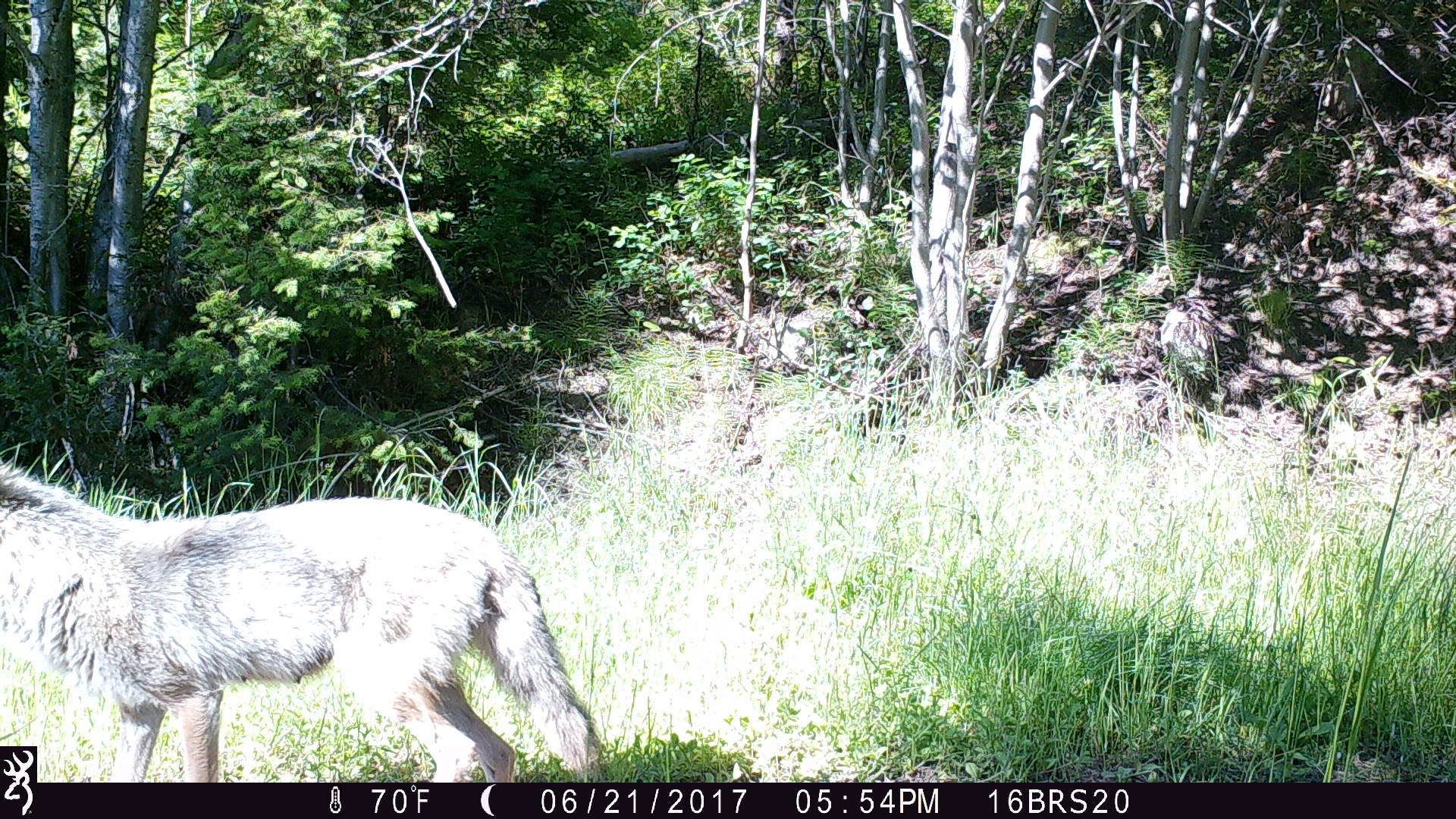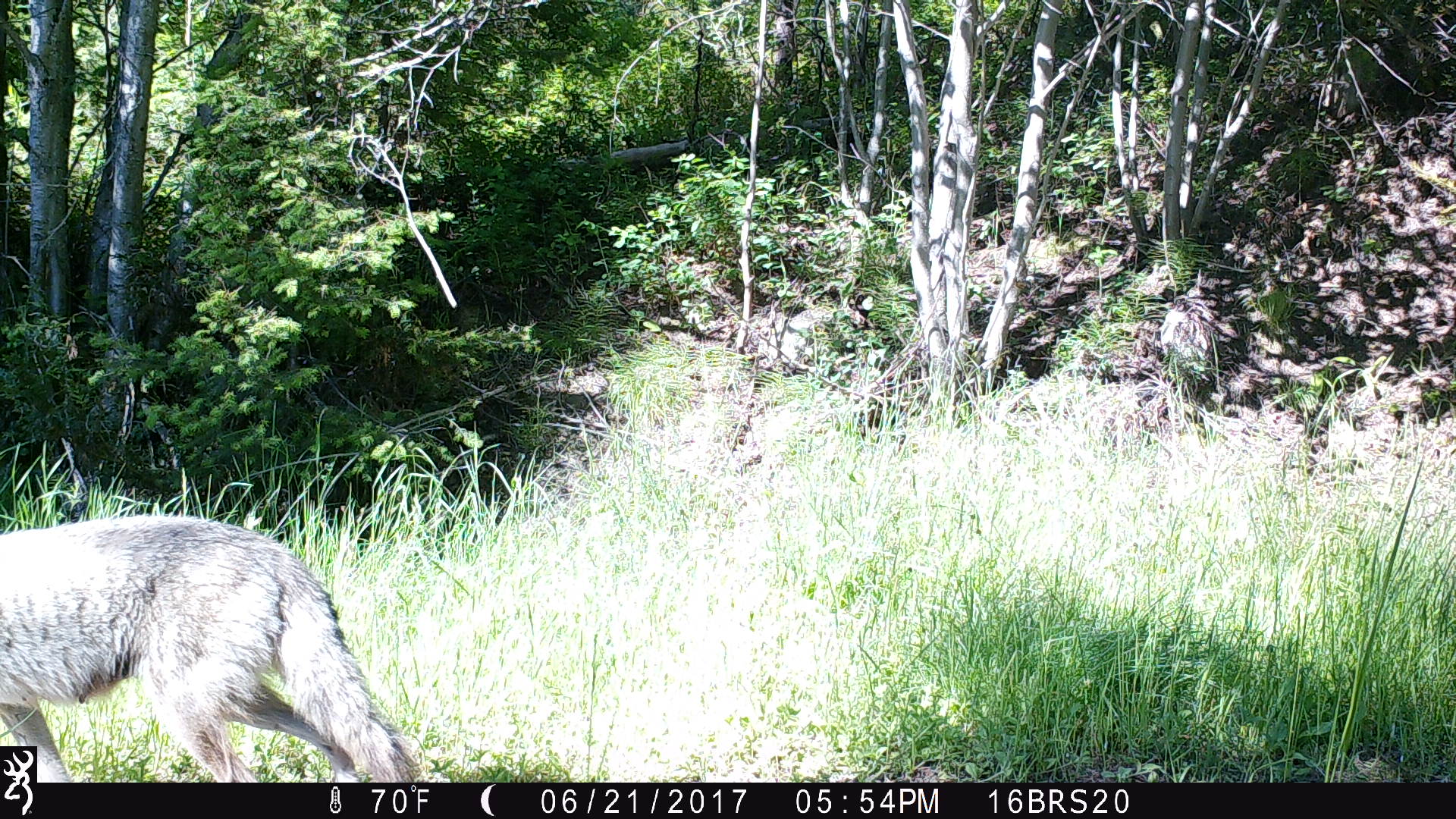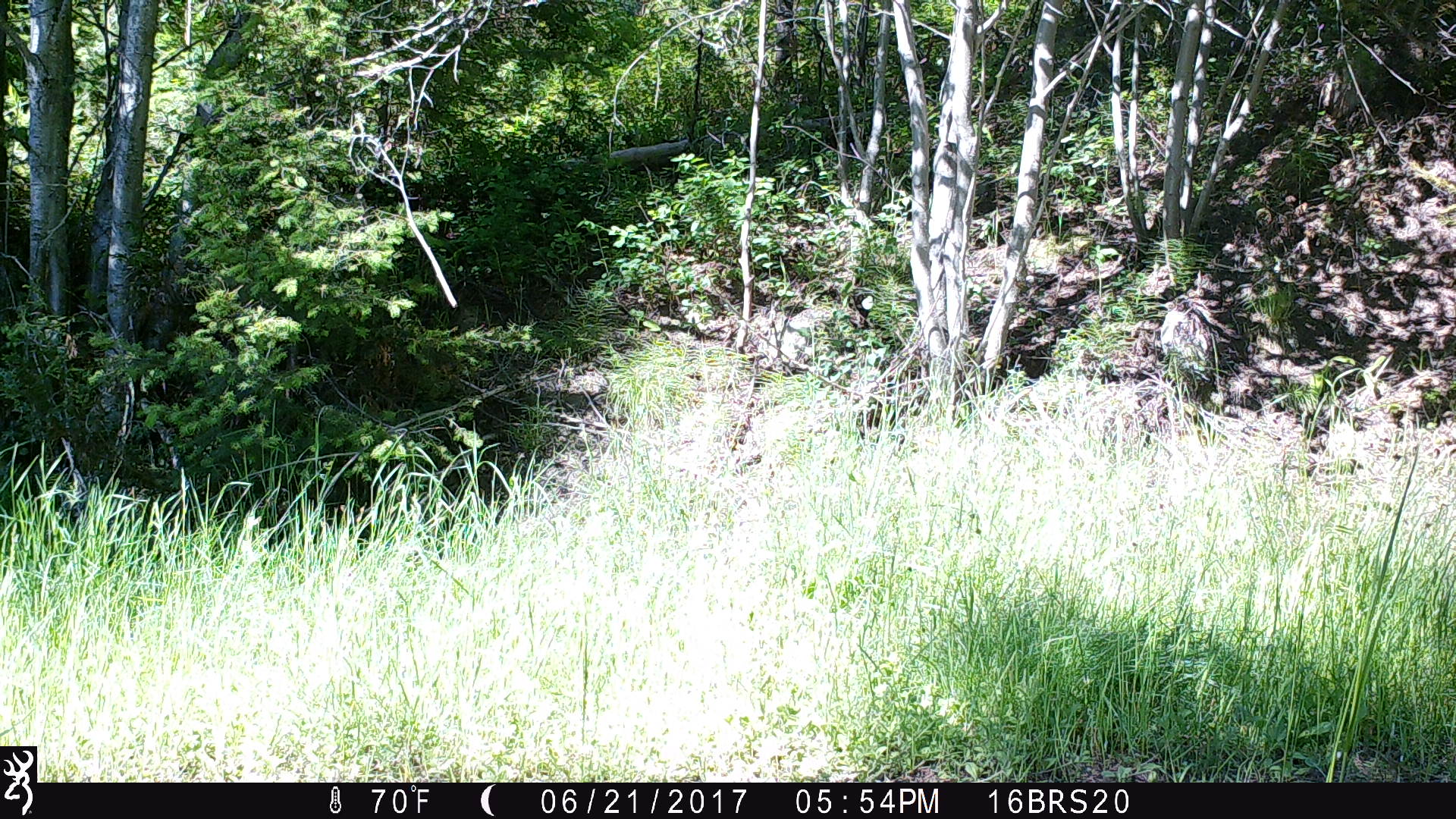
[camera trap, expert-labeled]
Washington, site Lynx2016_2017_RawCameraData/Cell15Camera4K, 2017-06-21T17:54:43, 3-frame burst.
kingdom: Animalia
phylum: Chordata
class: Mammalia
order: Carnivora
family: Canidae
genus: Canis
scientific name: Canis latrans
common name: coyote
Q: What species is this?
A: Canis latrans (coyote).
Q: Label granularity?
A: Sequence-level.